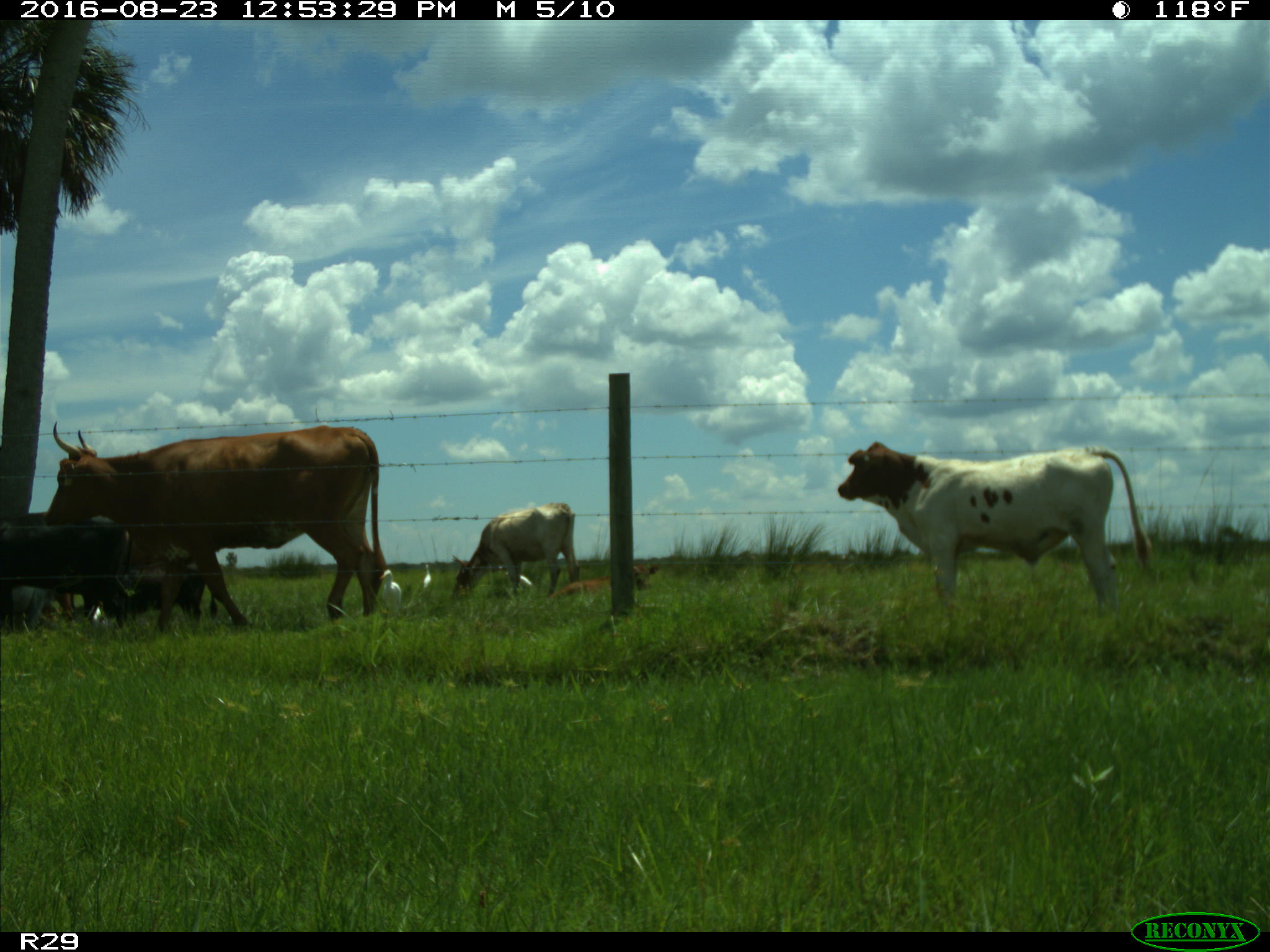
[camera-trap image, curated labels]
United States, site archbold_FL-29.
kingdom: Animalia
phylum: Chordata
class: Mammalia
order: Artiodactyla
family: Bovidae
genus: Bos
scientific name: Bos taurus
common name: domestic cow